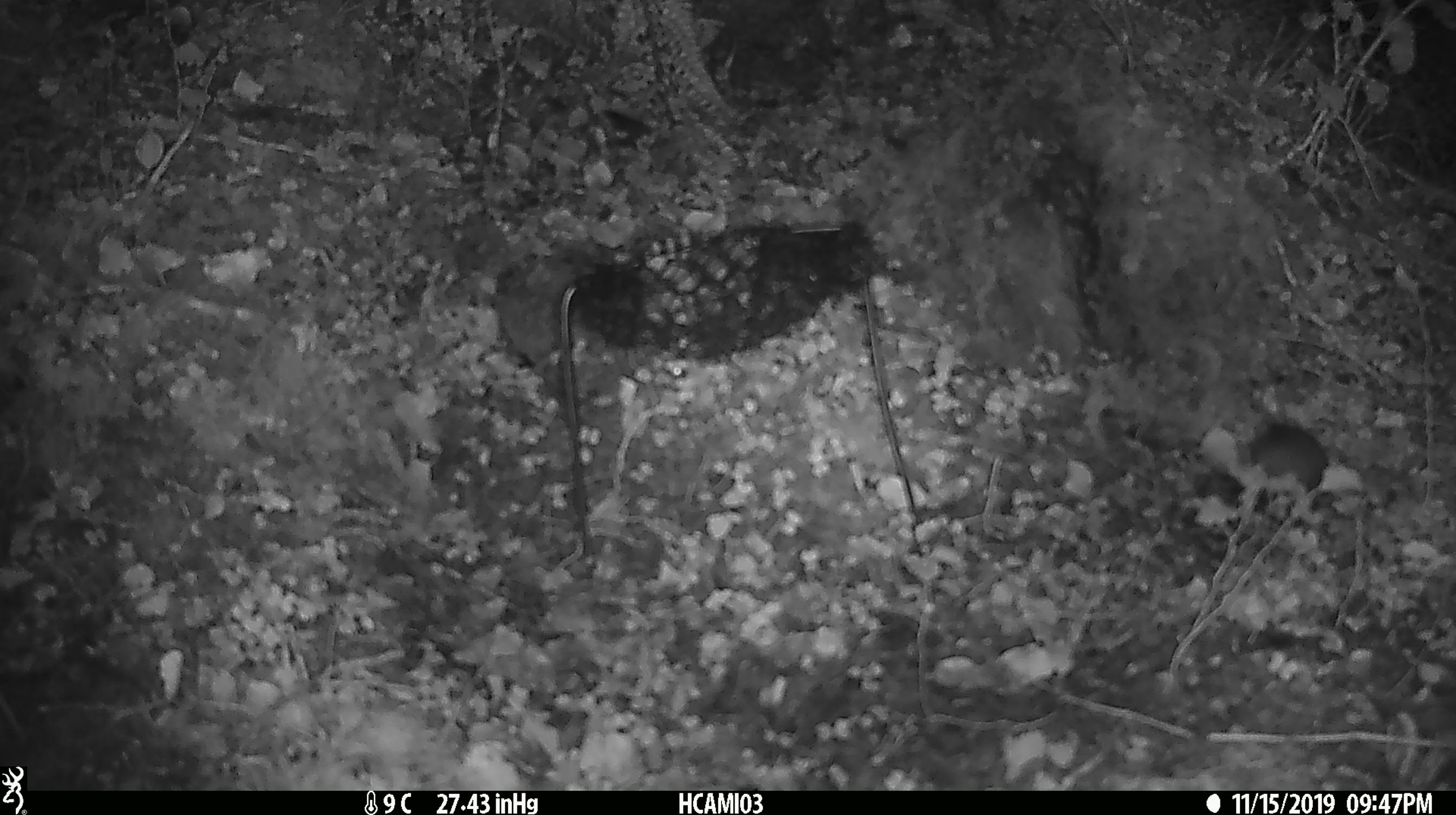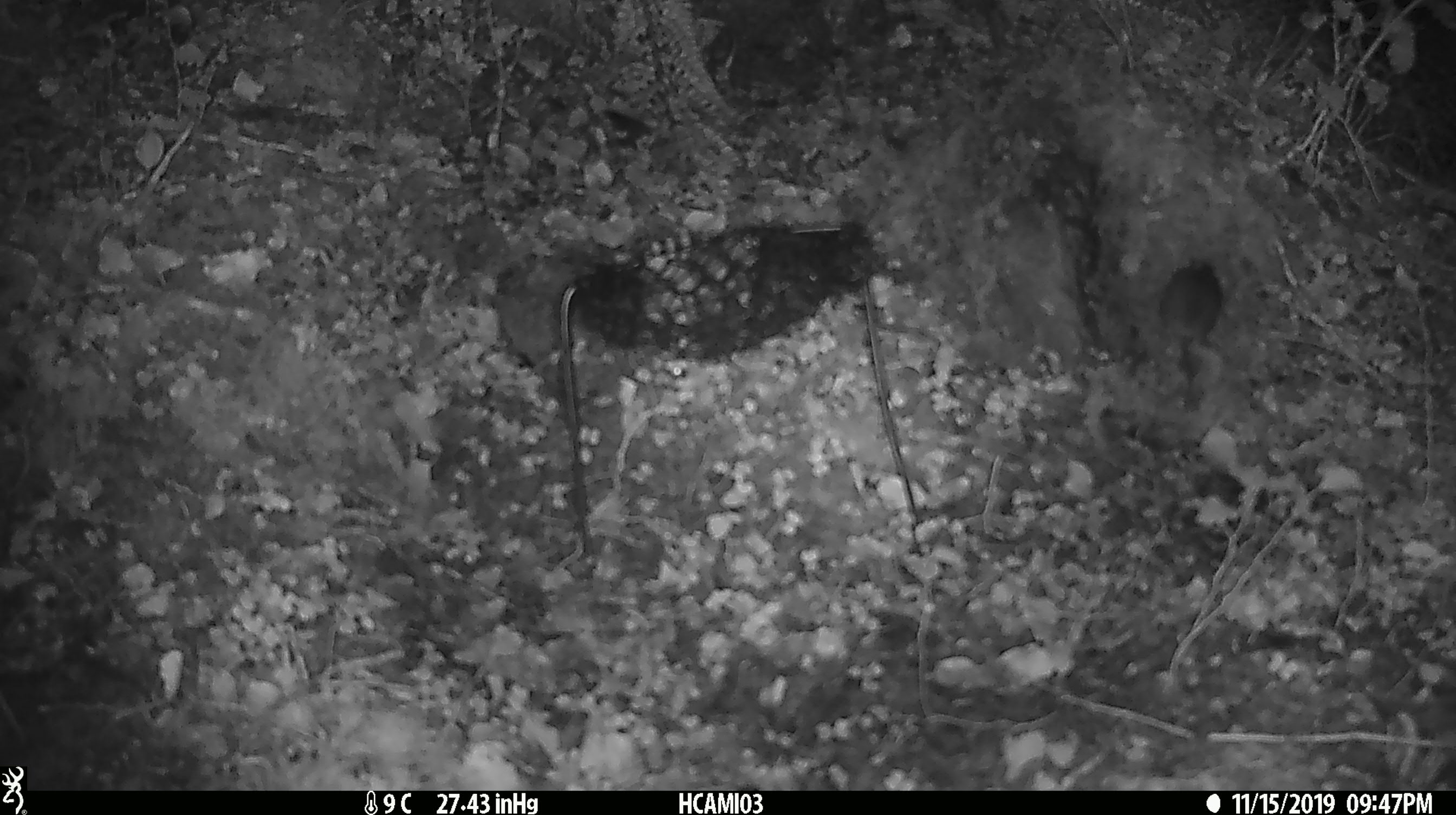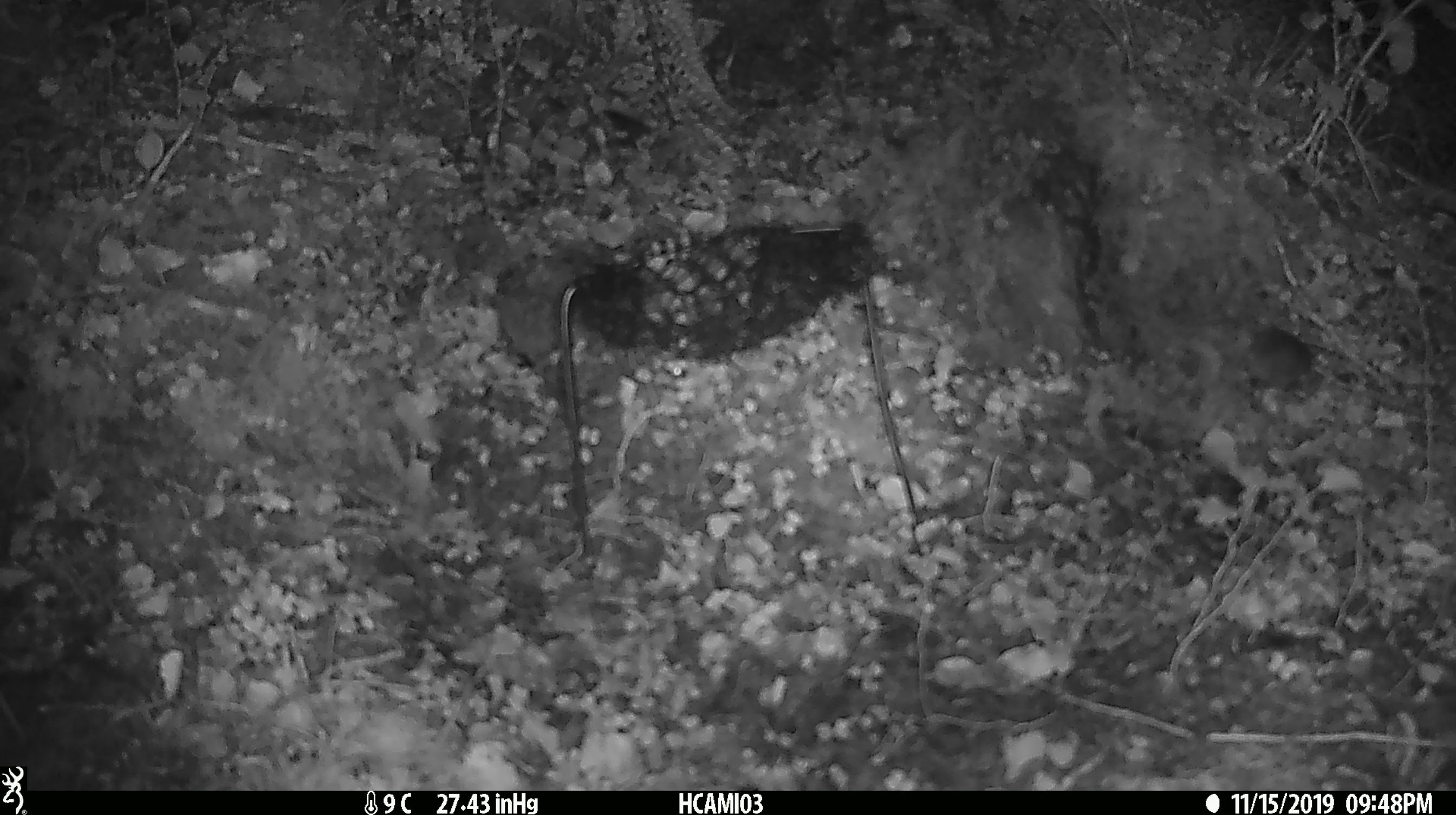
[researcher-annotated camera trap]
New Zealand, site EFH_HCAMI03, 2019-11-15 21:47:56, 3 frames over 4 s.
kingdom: Animalia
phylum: Chordata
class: Mammalia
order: Rodentia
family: Muridae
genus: Mus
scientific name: Mus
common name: mouse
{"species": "mouse (Mus)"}